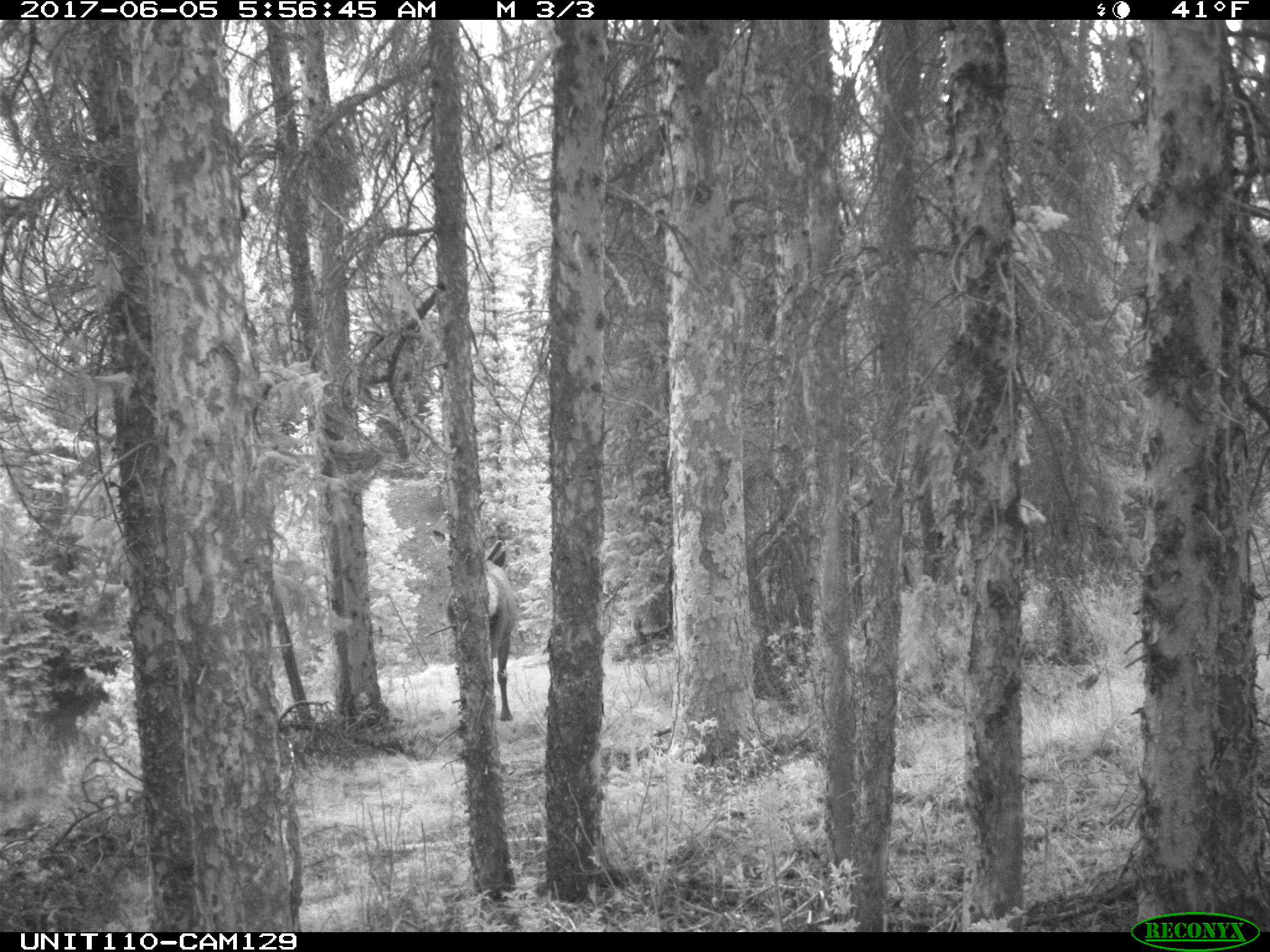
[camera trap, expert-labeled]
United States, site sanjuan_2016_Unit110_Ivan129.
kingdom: Animalia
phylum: Chordata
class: Mammalia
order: Artiodactyla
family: Cervidae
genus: Cervus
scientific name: Cervus elaphus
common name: red deer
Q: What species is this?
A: Cervus elaphus (red deer).